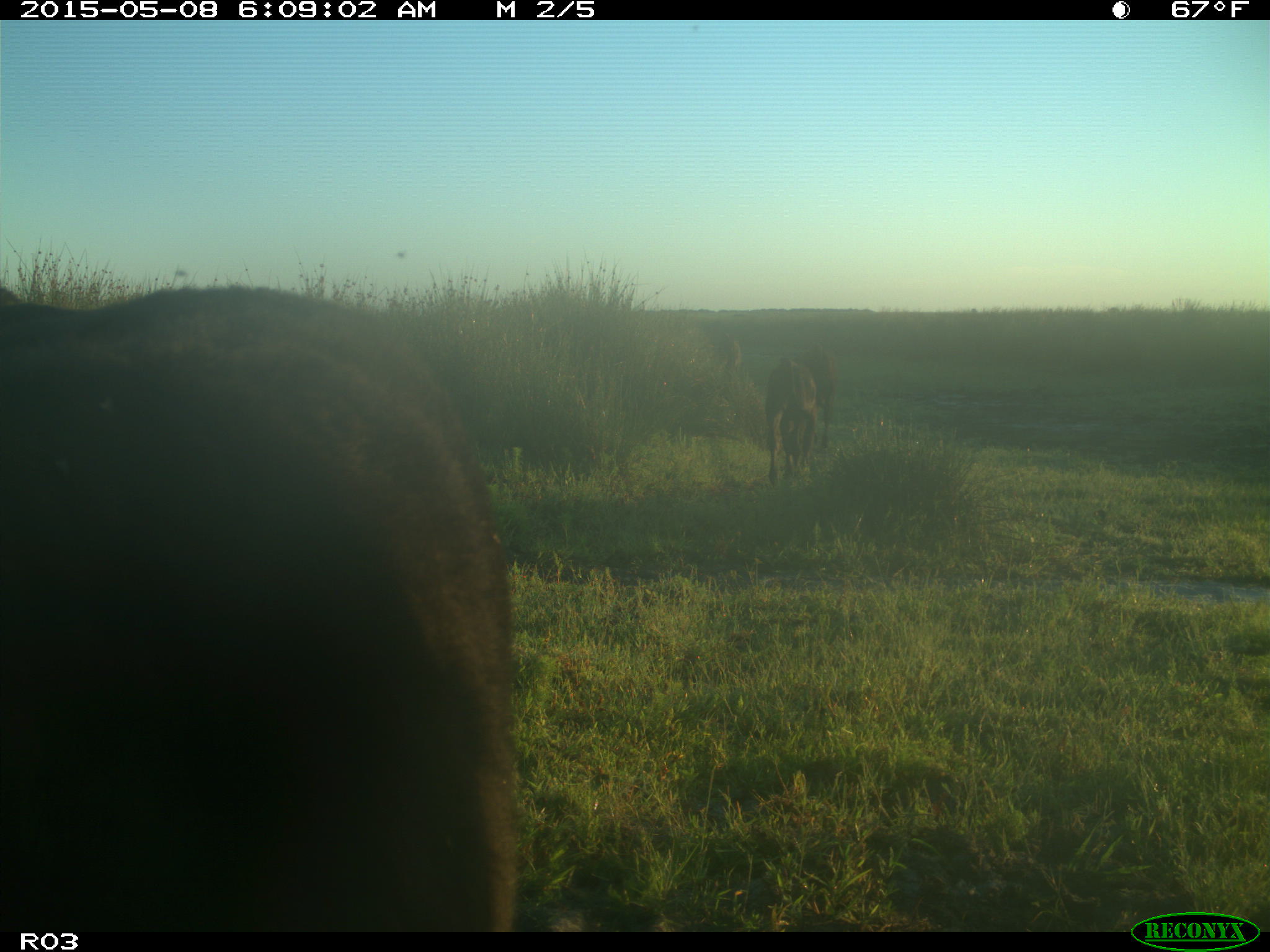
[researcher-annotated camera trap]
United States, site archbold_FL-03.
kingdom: Animalia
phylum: Chordata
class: Mammalia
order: Artiodactyla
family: Bovidae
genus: Bos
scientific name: Bos taurus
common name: domestic cow